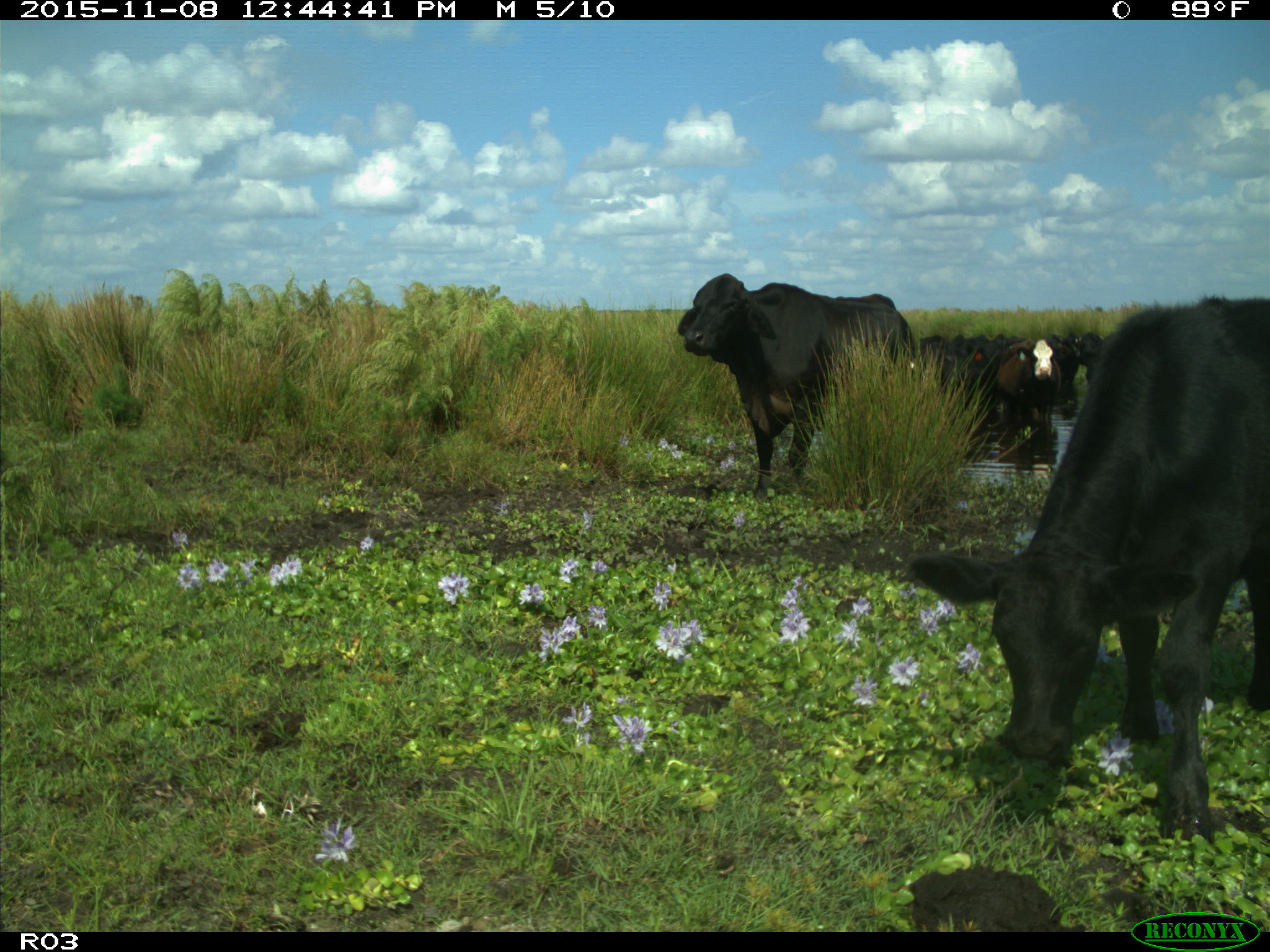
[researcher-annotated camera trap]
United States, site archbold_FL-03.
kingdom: Animalia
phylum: Chordata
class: Mammalia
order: Artiodactyla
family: Bovidae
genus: Bos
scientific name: Bos taurus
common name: domestic cow